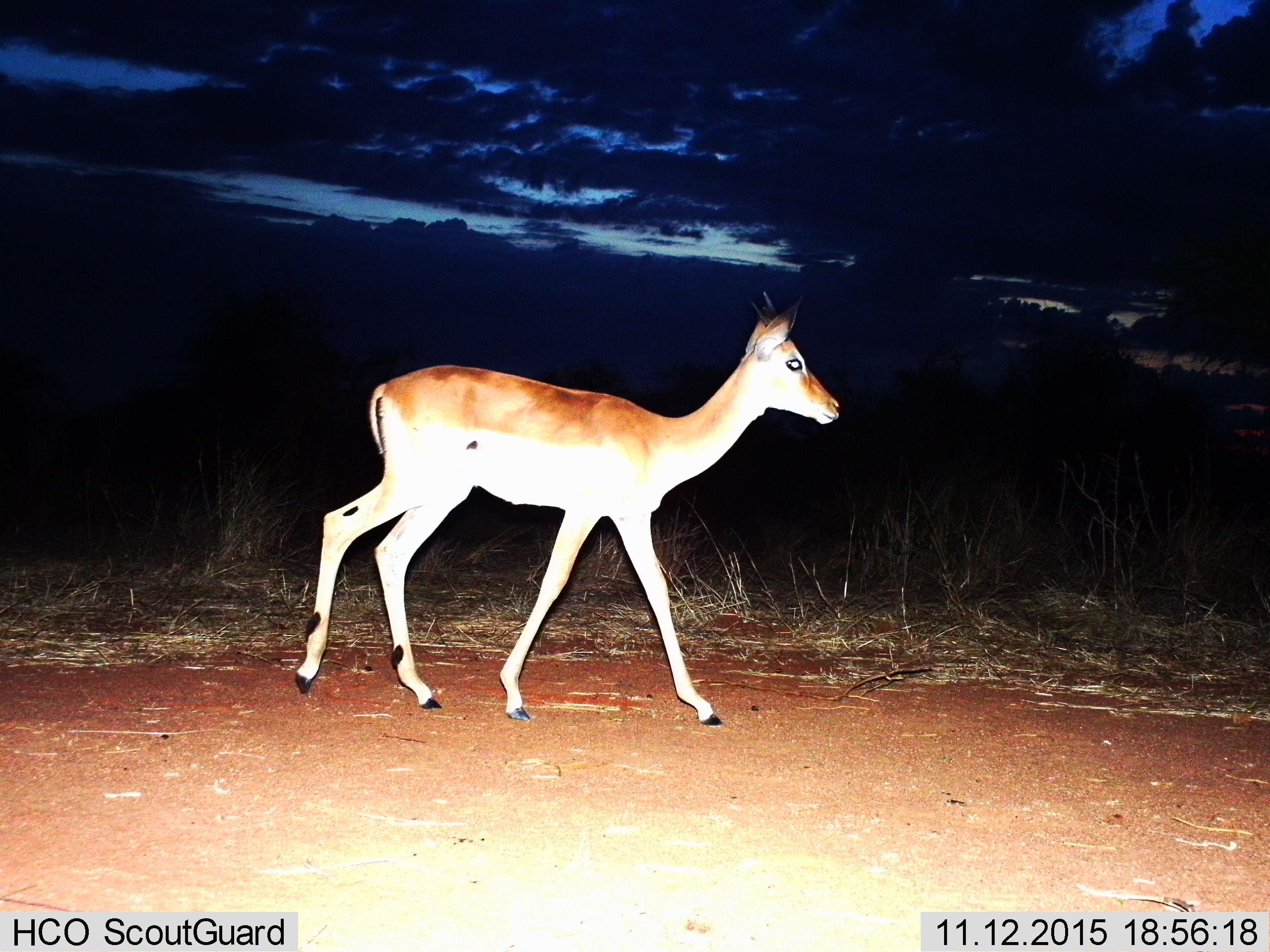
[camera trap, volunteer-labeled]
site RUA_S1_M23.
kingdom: Animalia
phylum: Chordata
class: Mammalia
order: Artiodactyla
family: Bovidae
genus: Aepyceros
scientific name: Aepyceros melampus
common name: impala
Impala (Aepyceros melampus), count 1. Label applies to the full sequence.